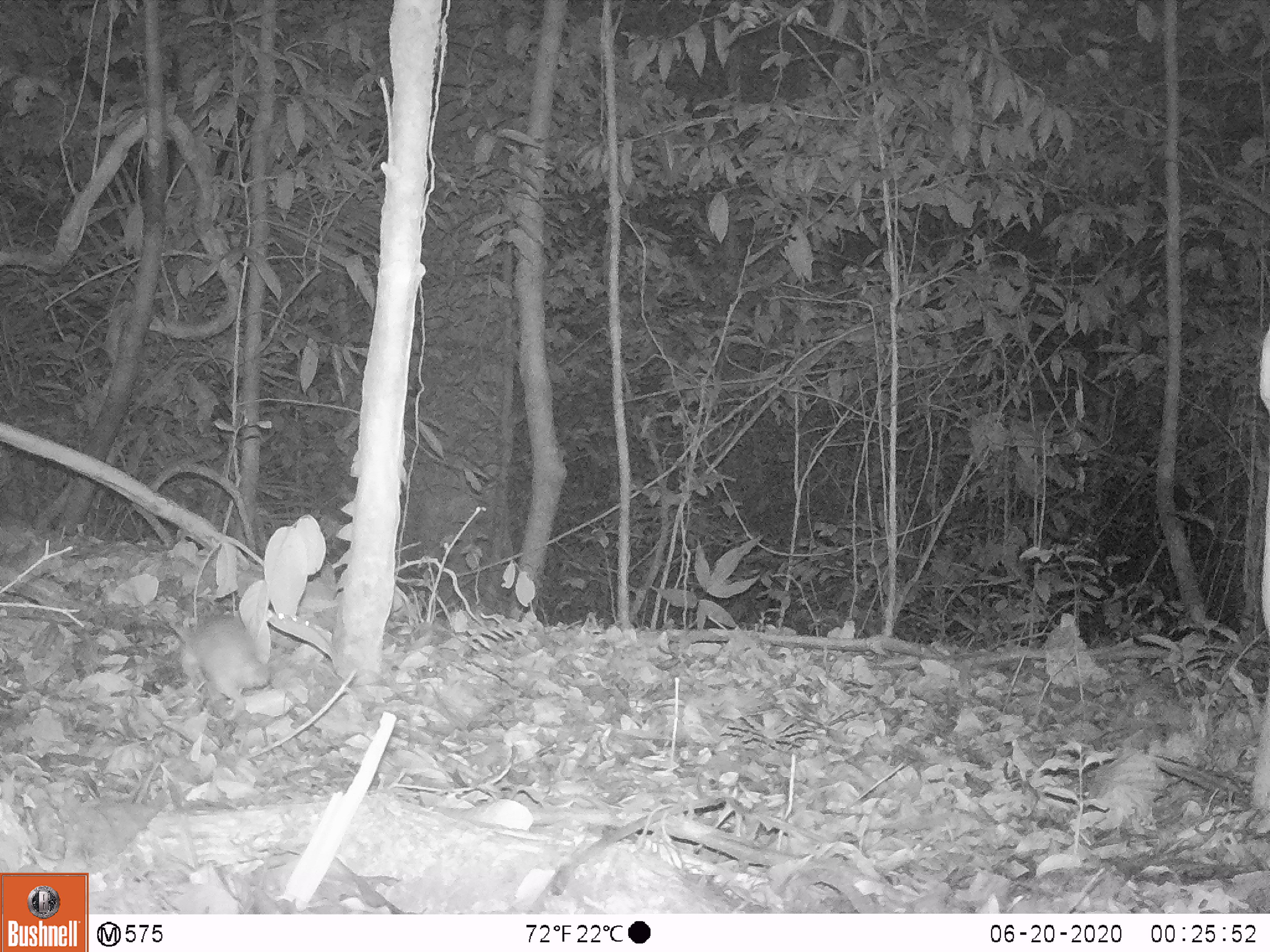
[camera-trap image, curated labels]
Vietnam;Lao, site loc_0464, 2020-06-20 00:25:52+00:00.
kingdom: Animalia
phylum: Chordata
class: Mammalia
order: Rodentia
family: Muridae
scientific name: Muridae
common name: old-world mice and rats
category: unidentified murid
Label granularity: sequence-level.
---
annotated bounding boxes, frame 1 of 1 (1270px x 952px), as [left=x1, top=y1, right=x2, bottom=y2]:
unidentified murid: [left=167, top=611, right=270, bottom=721]